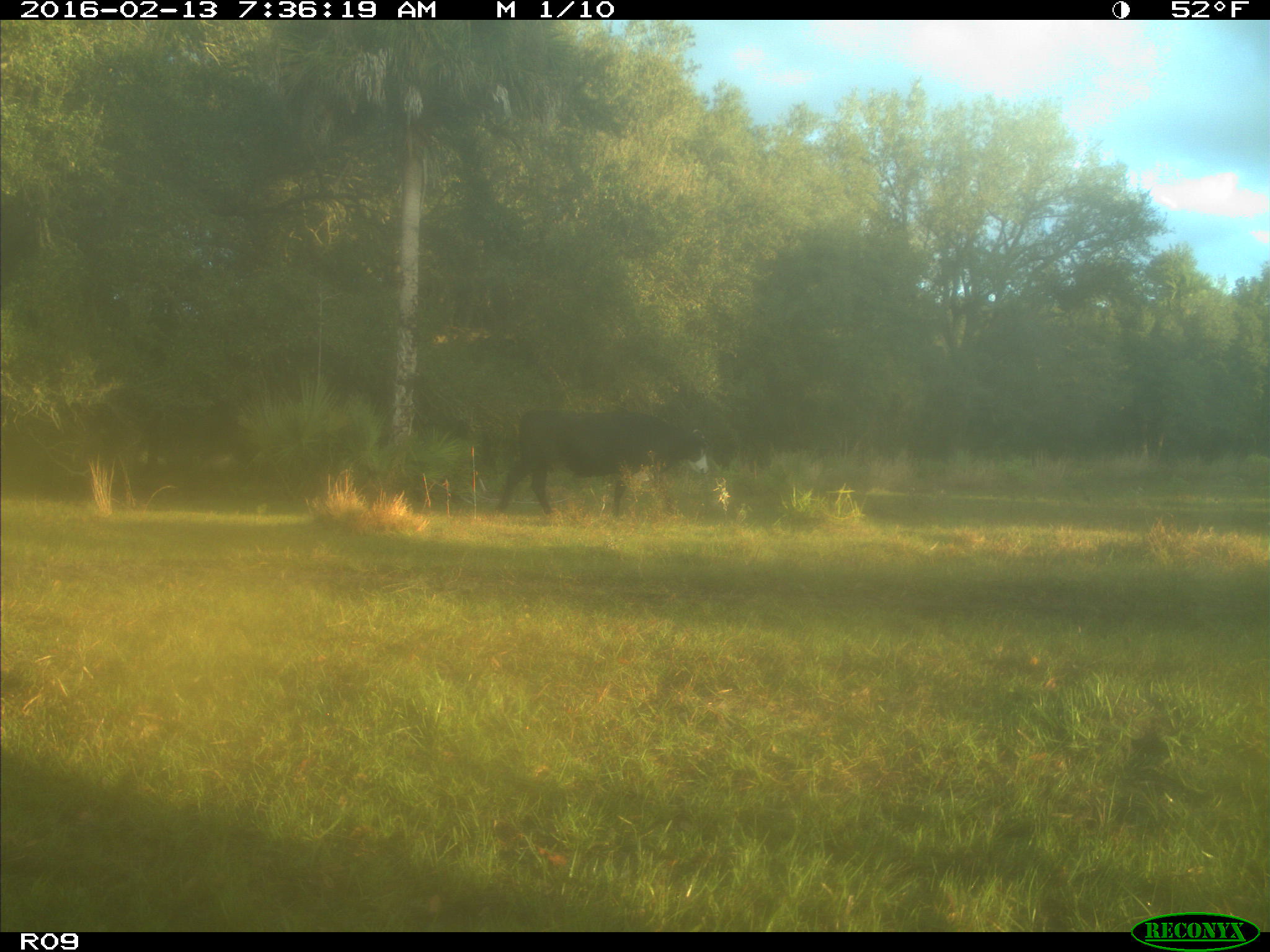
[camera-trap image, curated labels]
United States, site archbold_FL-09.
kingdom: Animalia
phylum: Chordata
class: Mammalia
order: Artiodactyla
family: Bovidae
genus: Bos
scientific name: Bos taurus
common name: domestic cow